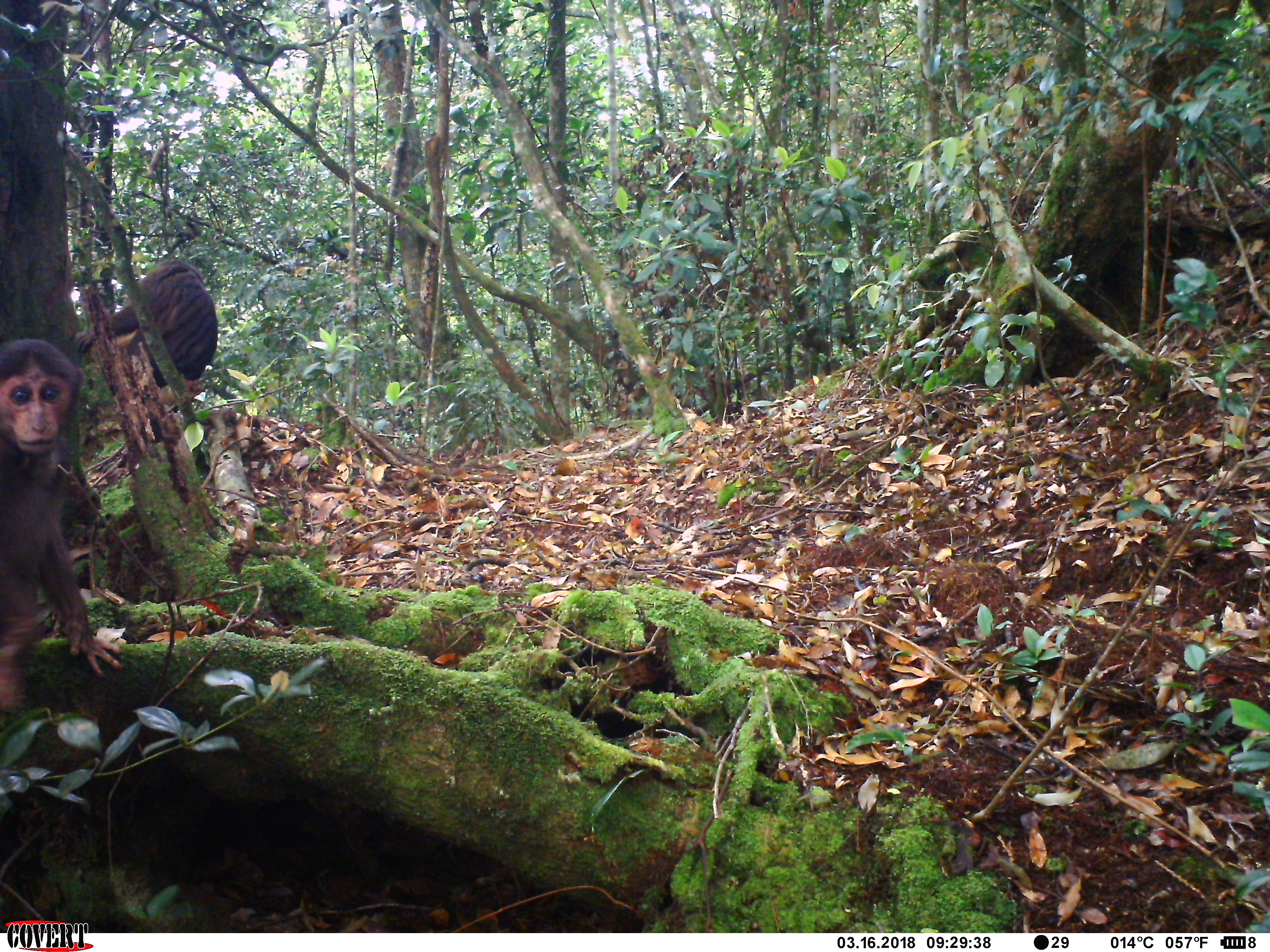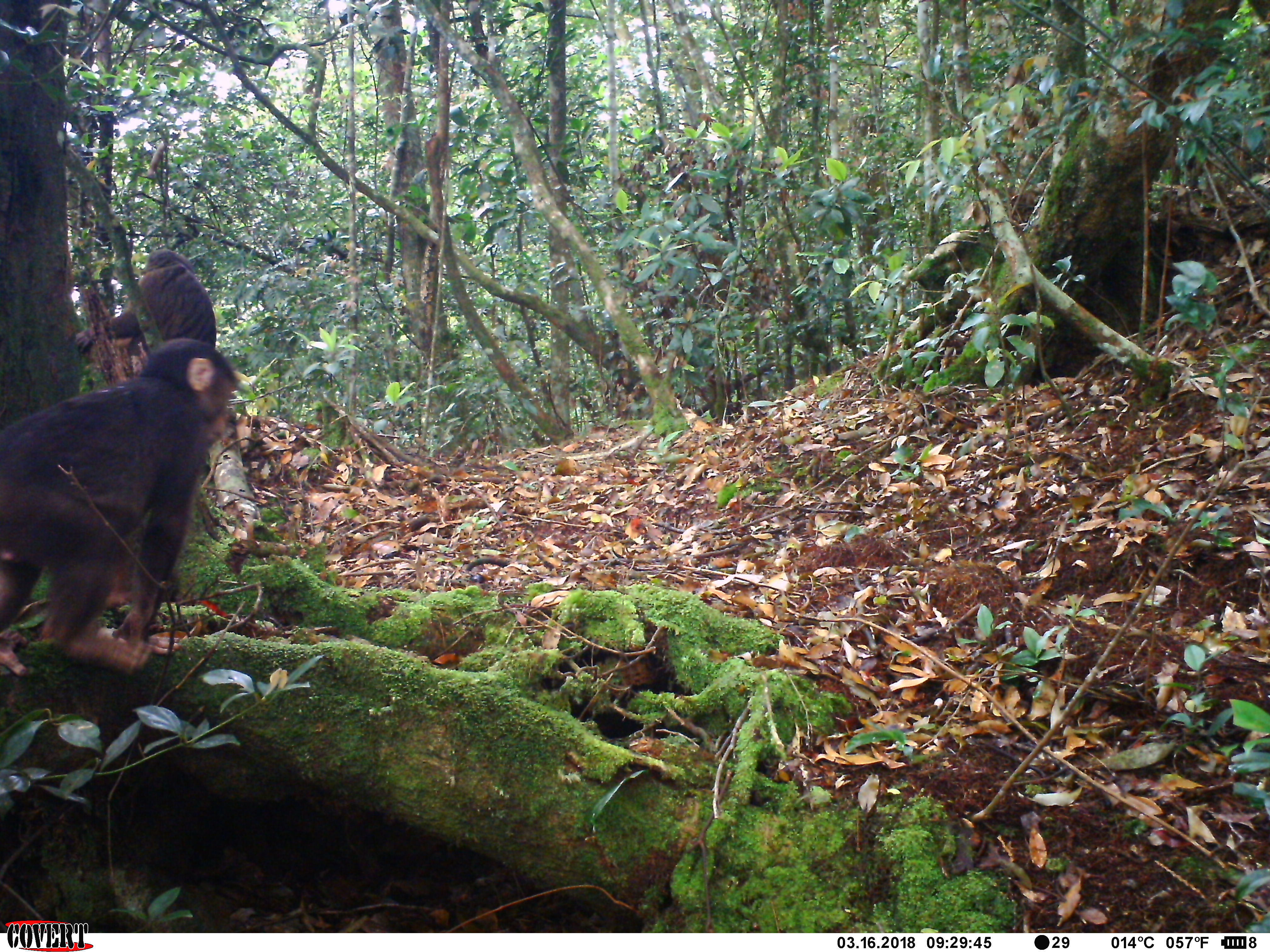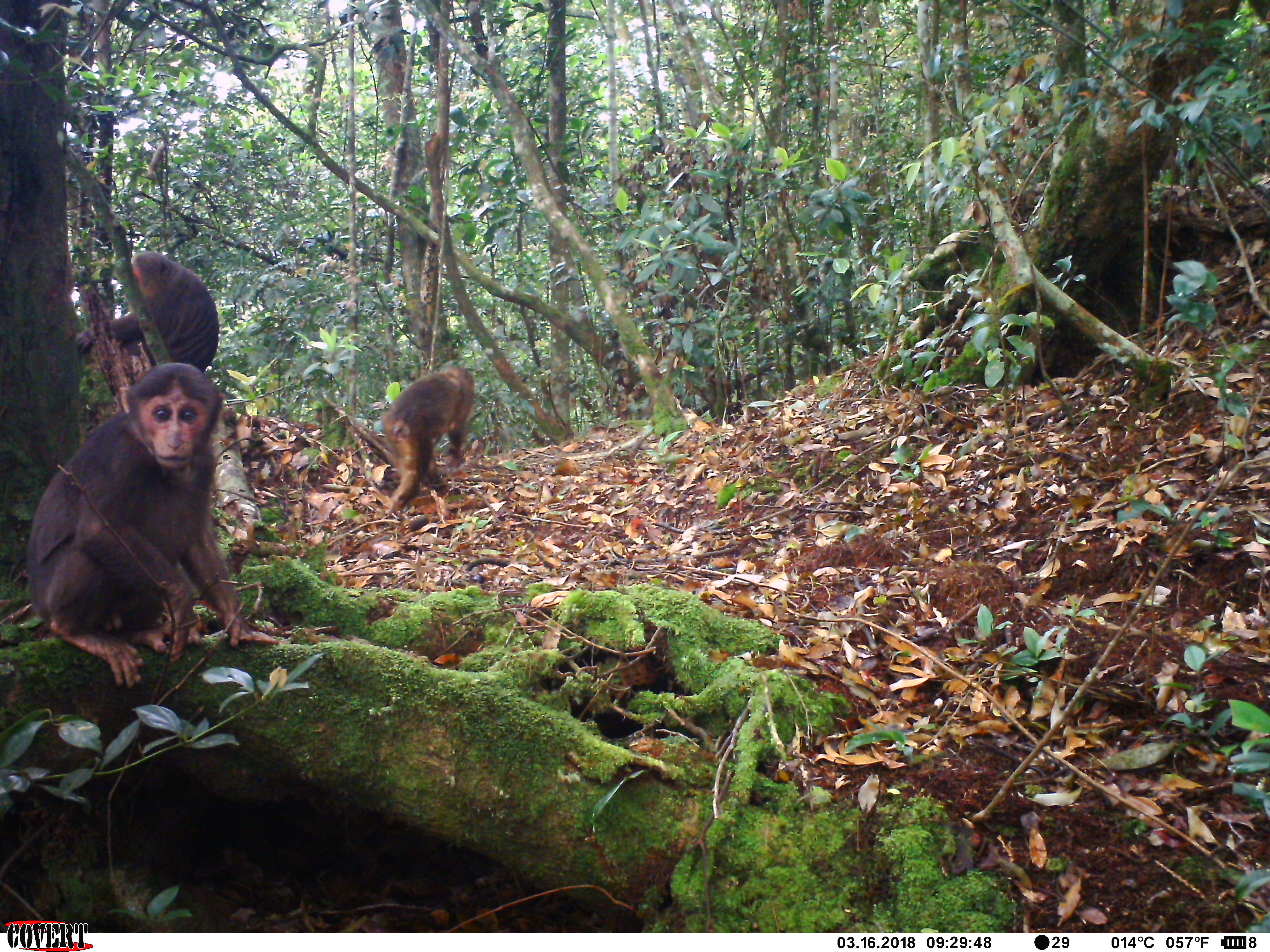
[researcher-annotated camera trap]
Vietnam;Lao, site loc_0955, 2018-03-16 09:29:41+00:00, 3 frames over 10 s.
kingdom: Animalia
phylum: Chordata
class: Mammalia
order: Primates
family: Cercopithecidae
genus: Macaca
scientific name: Macaca arctoides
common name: stump-tailed macaque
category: stump tailed macaque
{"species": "stump tailed macaque (stump-tailed macaque) (Macaca arctoides)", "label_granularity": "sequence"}